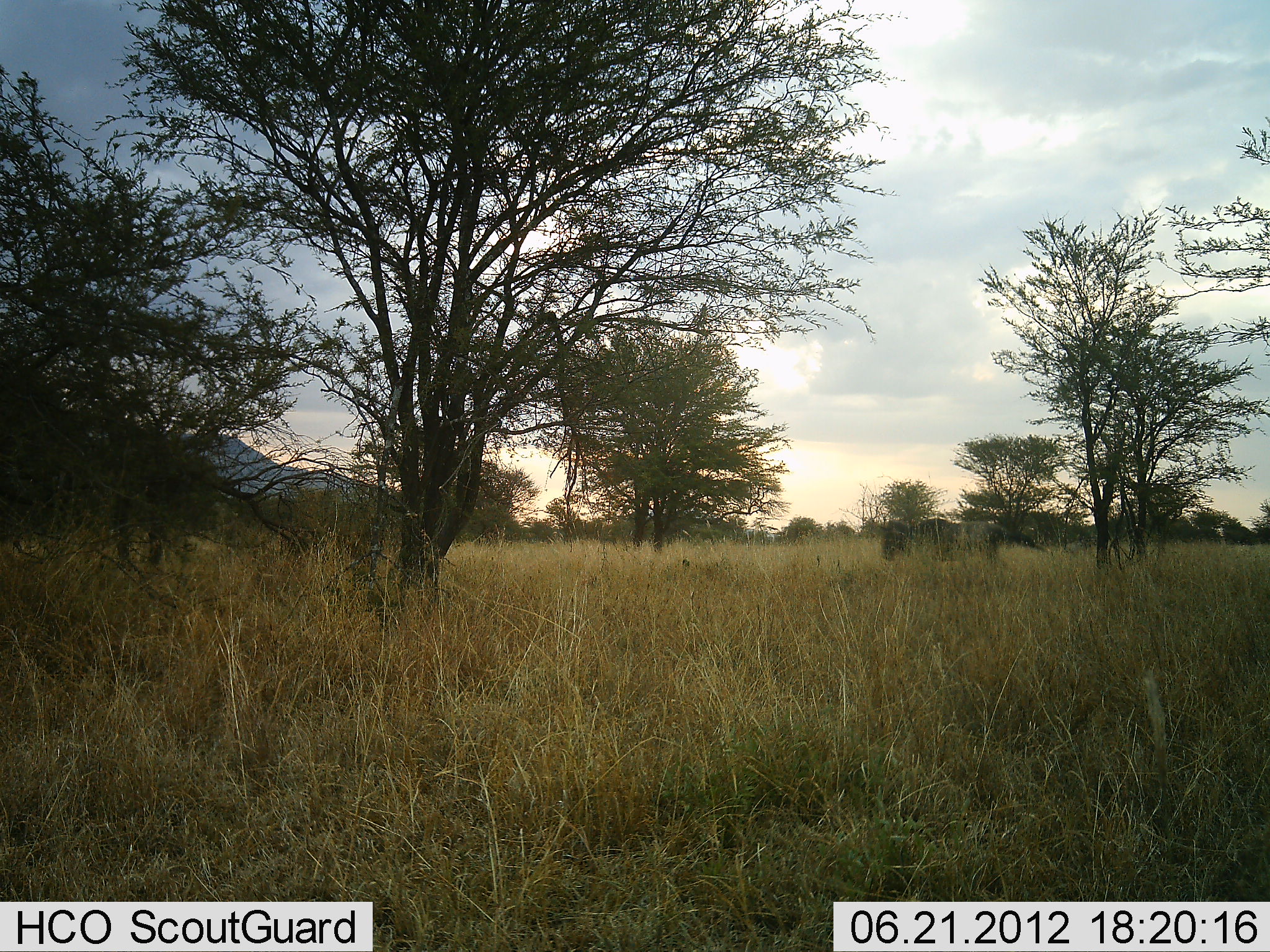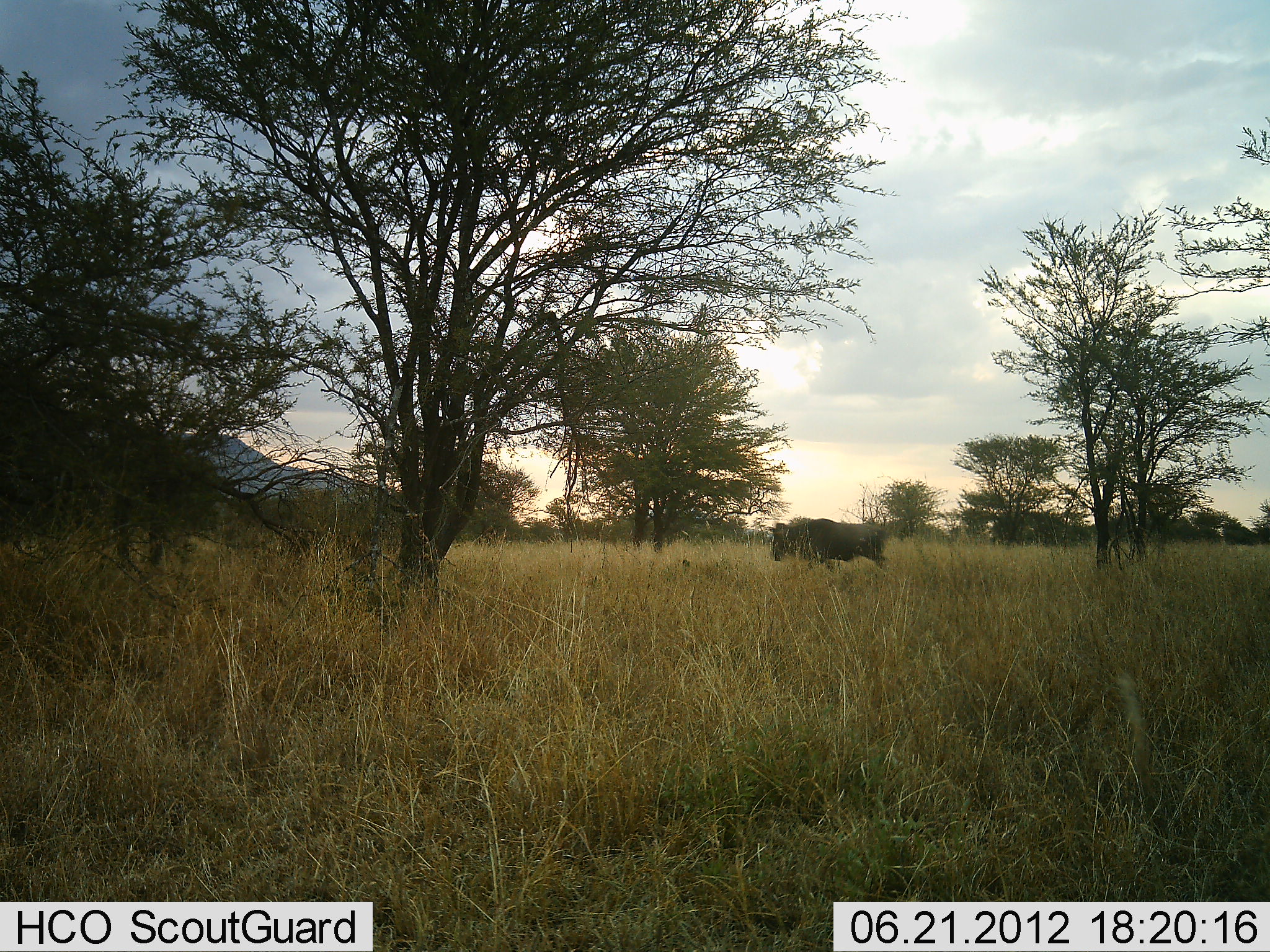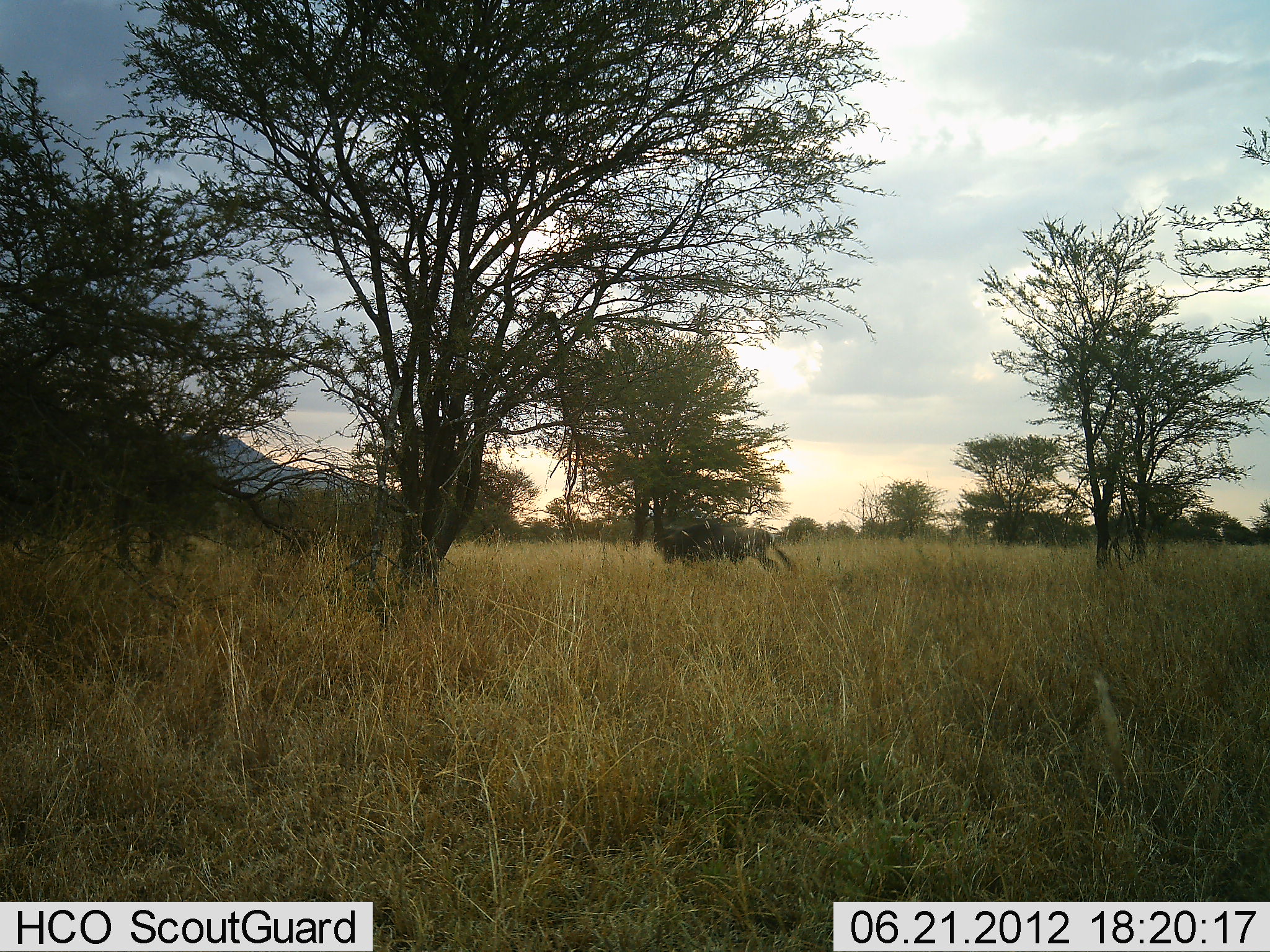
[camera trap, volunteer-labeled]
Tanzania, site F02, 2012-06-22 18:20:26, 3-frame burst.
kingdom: Animalia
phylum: Chordata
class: Mammalia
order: Artiodactyla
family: Bovidae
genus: Connochaetes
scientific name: Connochaetes taurinus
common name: blue wildebeest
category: wildebeest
Wildebeest (blue wildebeest) (Connochaetes taurinus), count 1. Behavior (volunteer vote fractions): standing 10%, resting 0%, moving 90%, interacting 10%. Young present (vote fraction): 0%. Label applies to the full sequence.